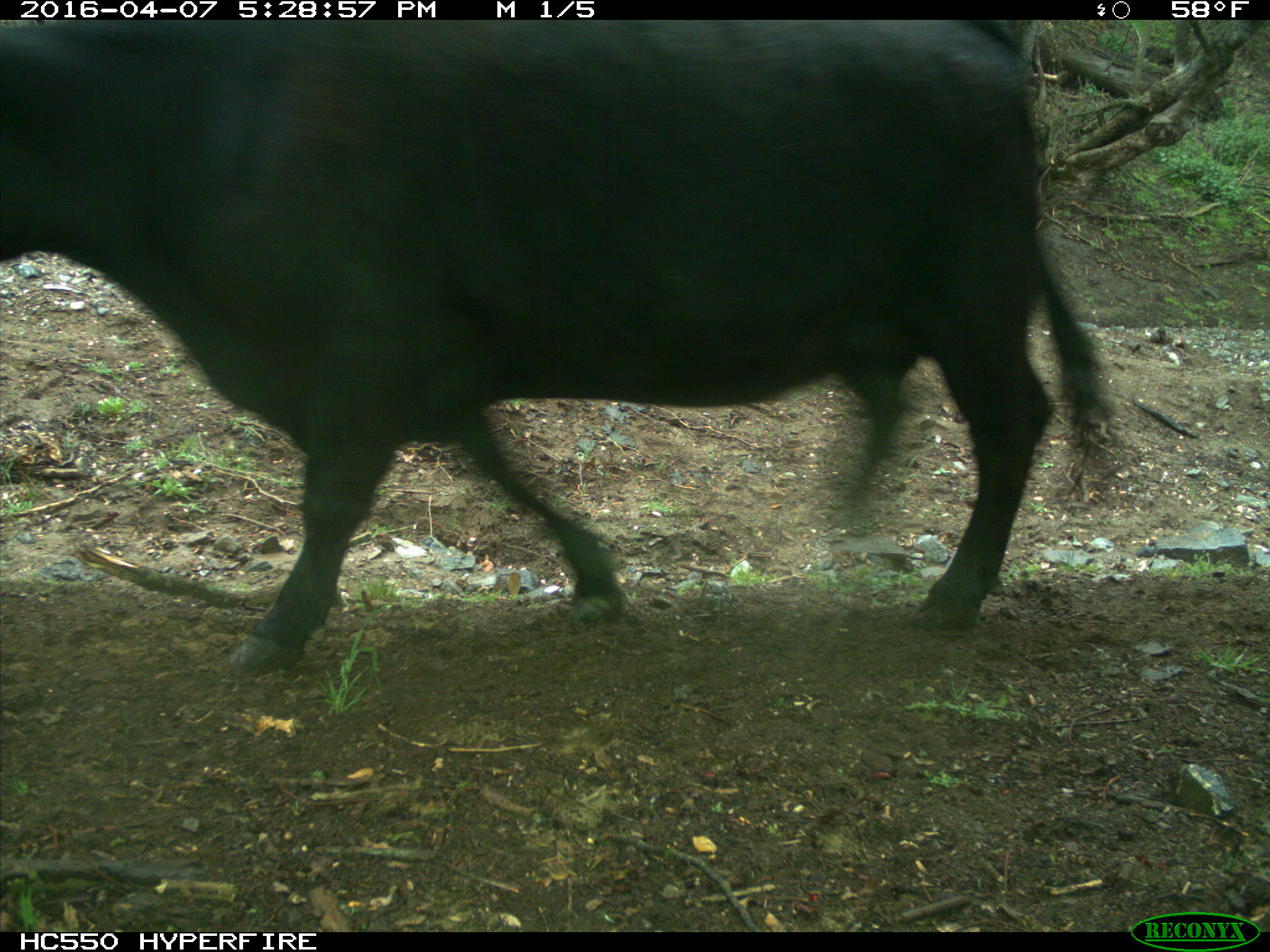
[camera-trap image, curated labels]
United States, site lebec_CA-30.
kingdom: Animalia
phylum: Chordata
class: Mammalia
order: Artiodactyla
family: Bovidae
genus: Bos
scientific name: Bos taurus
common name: domestic cow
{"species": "Bos taurus (domestic cow)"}